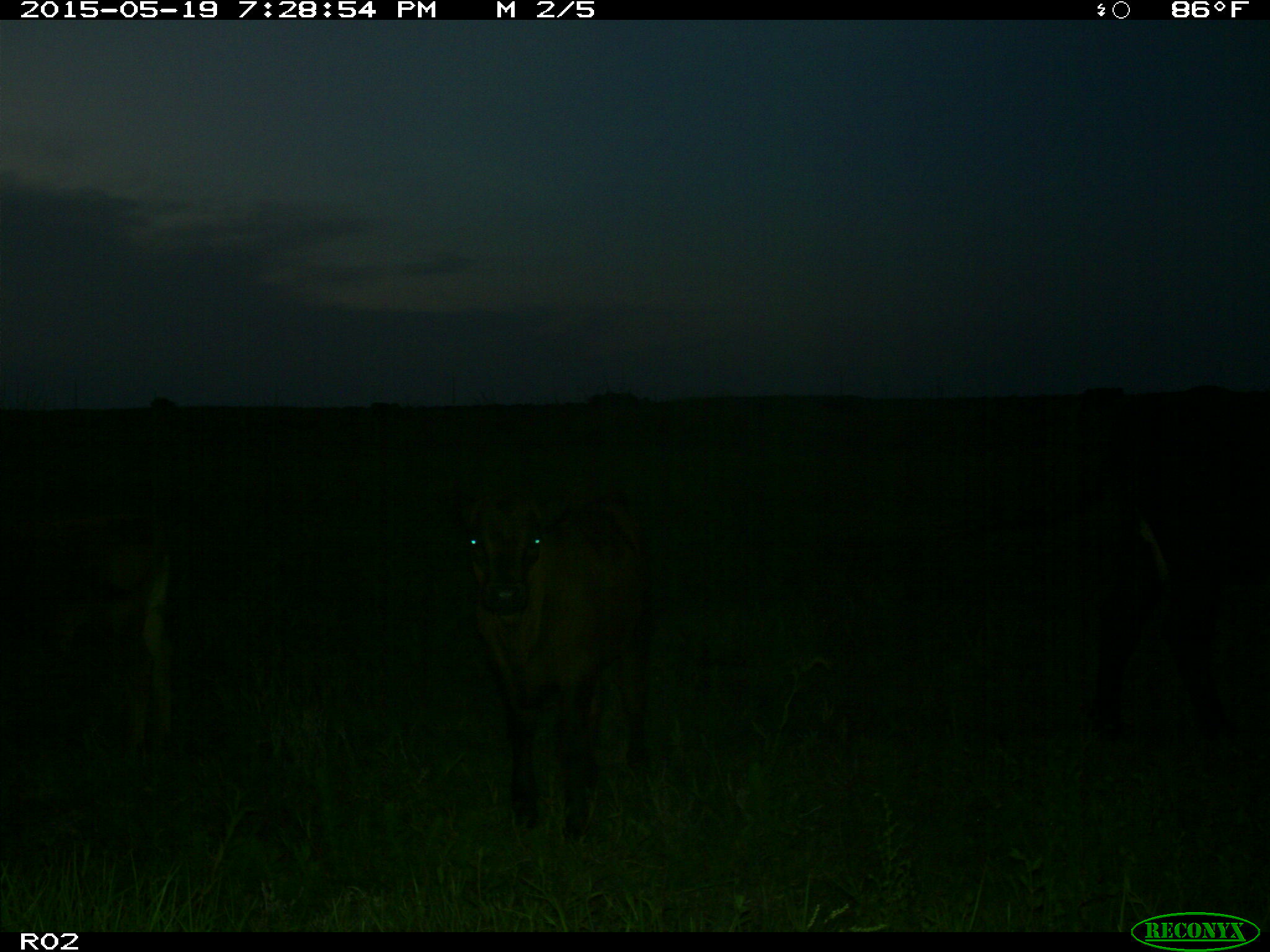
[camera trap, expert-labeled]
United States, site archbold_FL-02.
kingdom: Animalia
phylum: Chordata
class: Mammalia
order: Artiodactyla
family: Bovidae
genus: Bos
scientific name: Bos taurus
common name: domestic cow